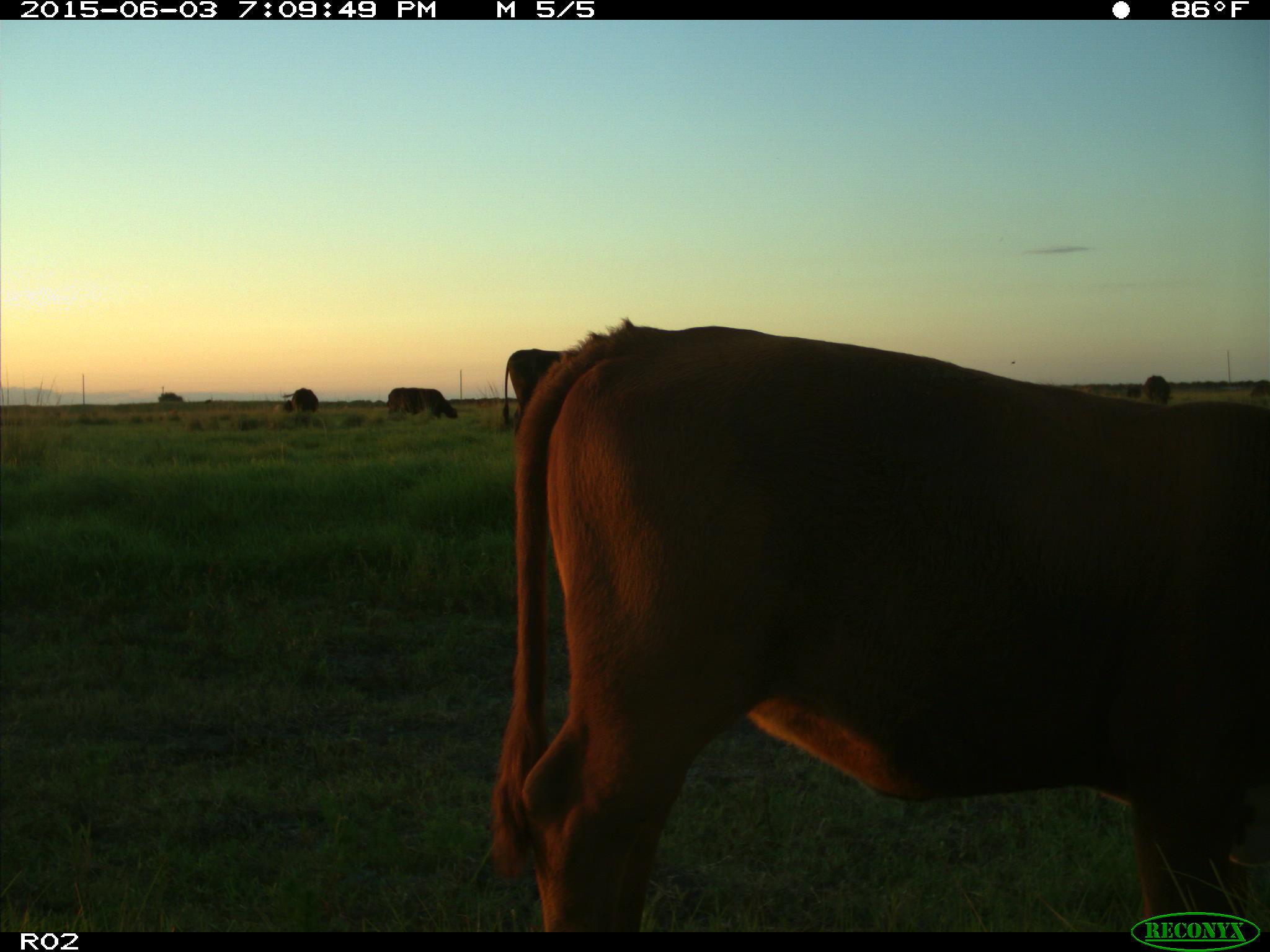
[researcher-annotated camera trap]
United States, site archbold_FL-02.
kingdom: Animalia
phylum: Chordata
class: Mammalia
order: Artiodactyla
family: Bovidae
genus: Bos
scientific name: Bos taurus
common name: domestic cow